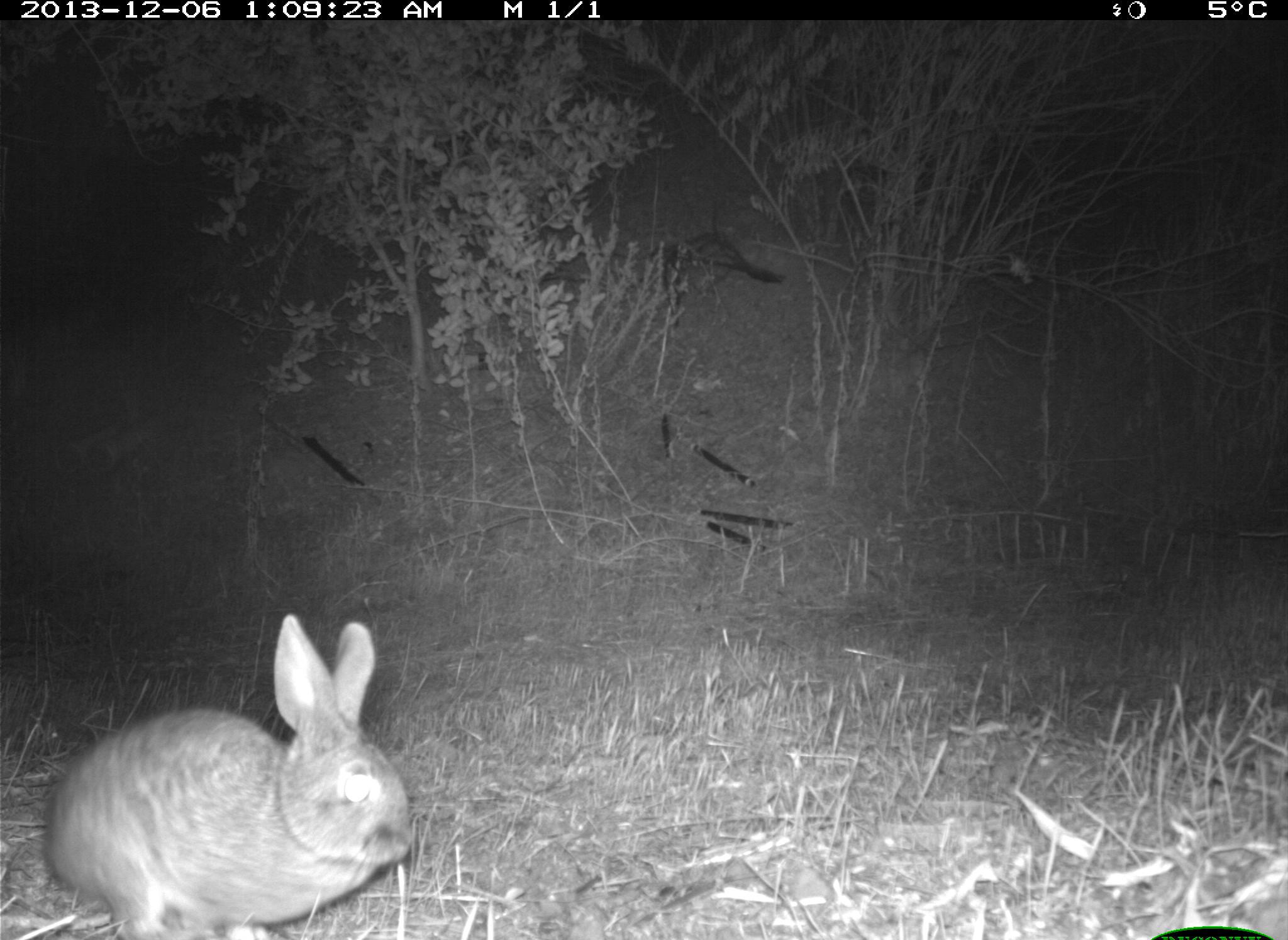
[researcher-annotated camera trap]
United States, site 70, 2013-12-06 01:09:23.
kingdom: Animalia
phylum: Chordata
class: Mammalia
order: Lagomorpha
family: Leporidae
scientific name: Leporidae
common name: rabbits and hares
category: rabbit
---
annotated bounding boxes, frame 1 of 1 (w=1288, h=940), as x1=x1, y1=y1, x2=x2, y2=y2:
rabbit: x1=46, y1=611, x2=413, y2=938